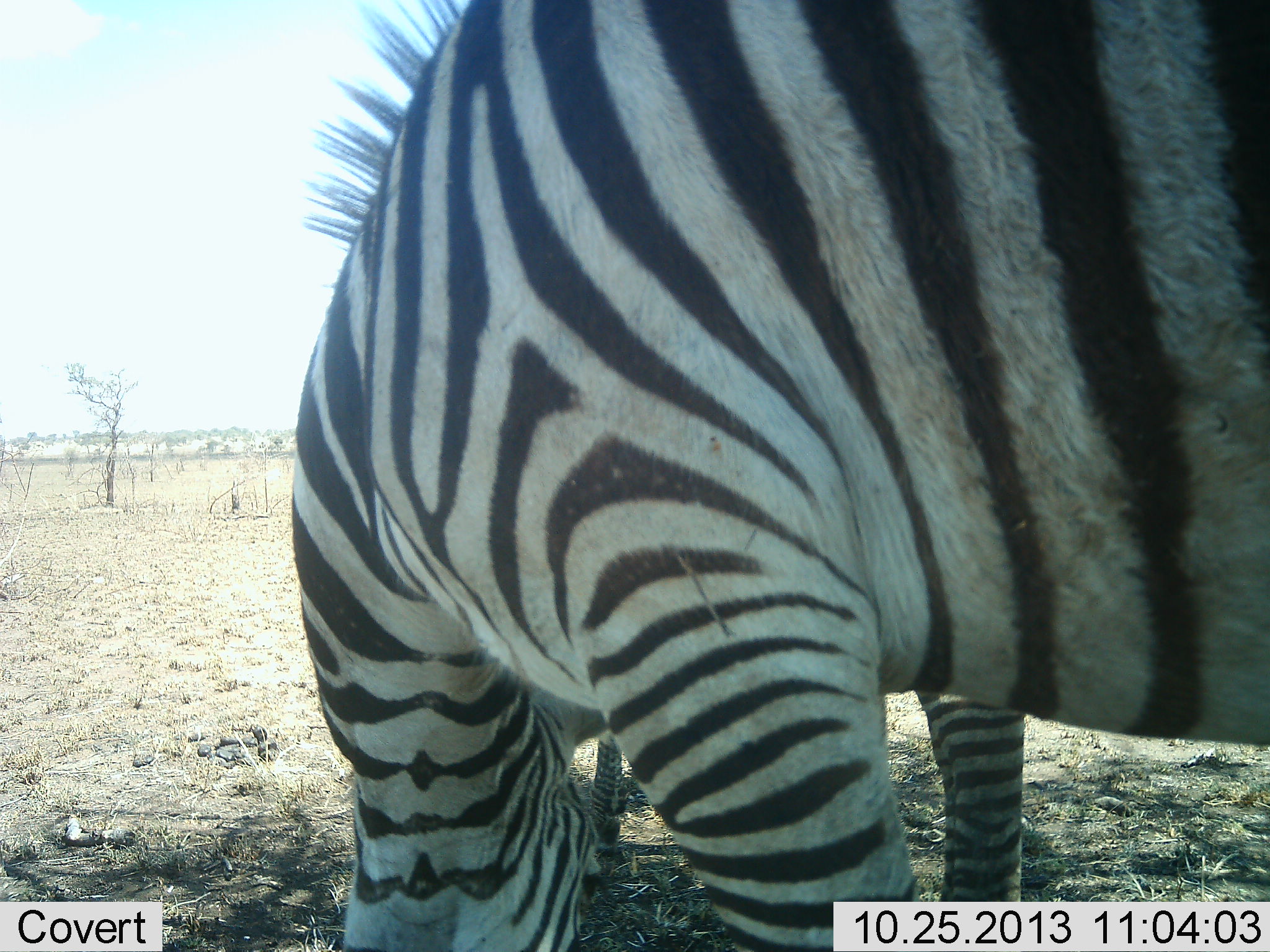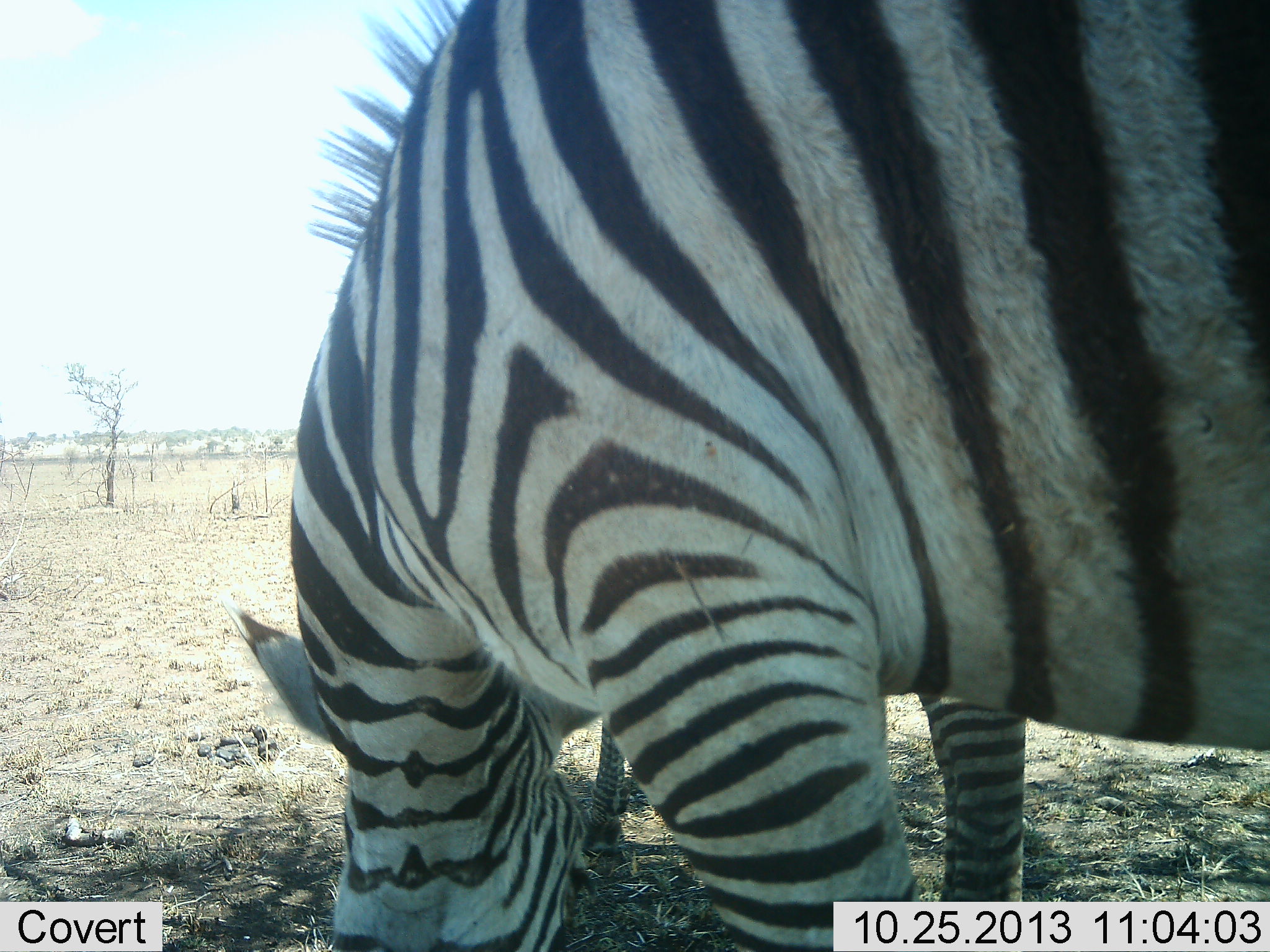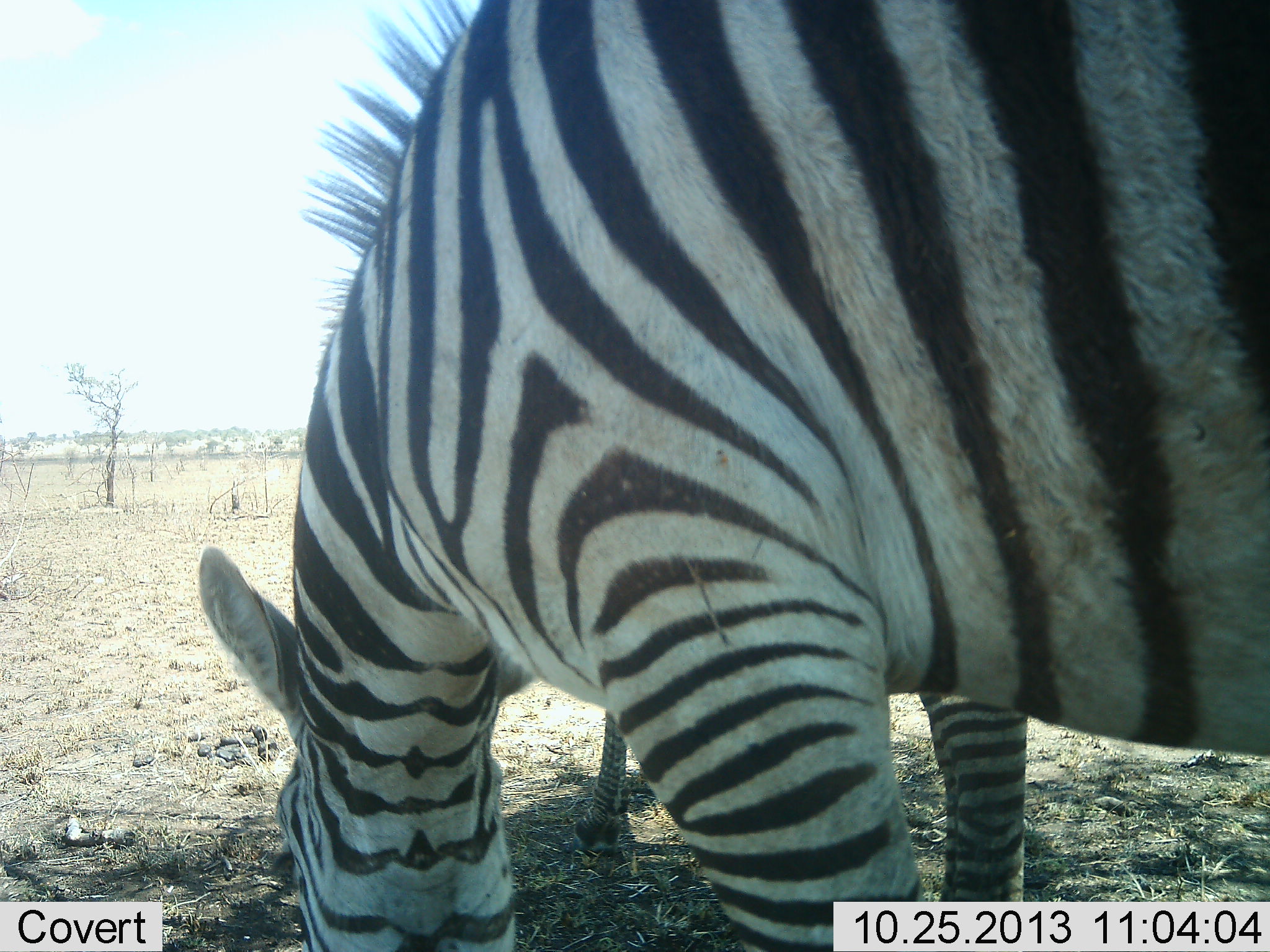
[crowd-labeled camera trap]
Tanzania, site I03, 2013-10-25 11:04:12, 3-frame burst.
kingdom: Animalia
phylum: Chordata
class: Mammalia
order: Perissodactyla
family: Equidae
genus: Equus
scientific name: Equus quagga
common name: plains zebra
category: zebra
Zebra (plains zebra) (Equus quagga), count 2. Behavior (volunteer vote fractions): standing 40%, resting 0%, moving 0%, interacting 0%. Young present (vote fraction): 10%. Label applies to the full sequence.